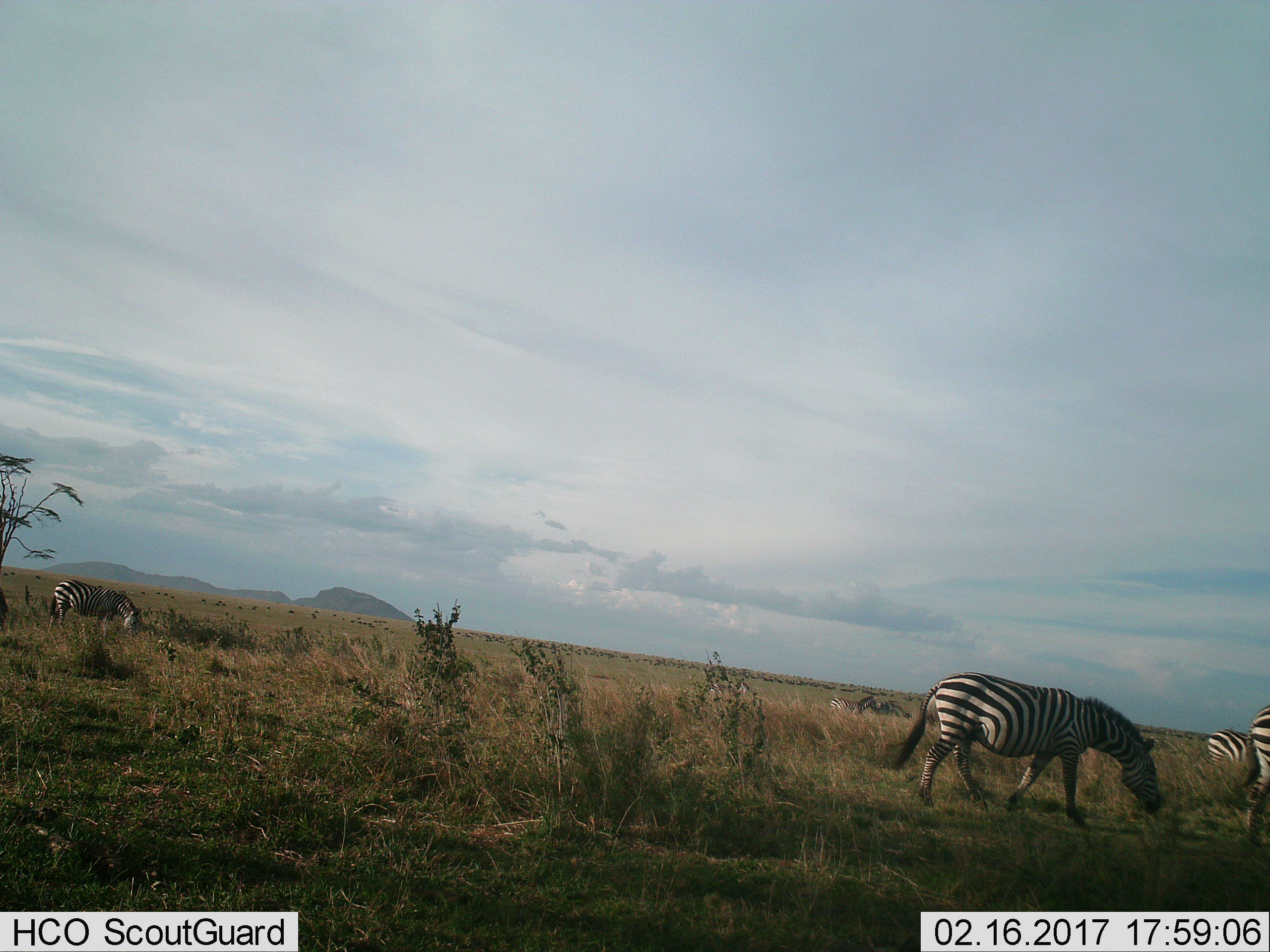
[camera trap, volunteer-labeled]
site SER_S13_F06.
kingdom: Animalia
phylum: Chordata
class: Mammalia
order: Perissodactyla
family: Equidae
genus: Equus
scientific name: Equus quagga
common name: plains zebra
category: zebraplains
Zebraplains (plains zebra) (Equus quagga), count 6. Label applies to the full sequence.